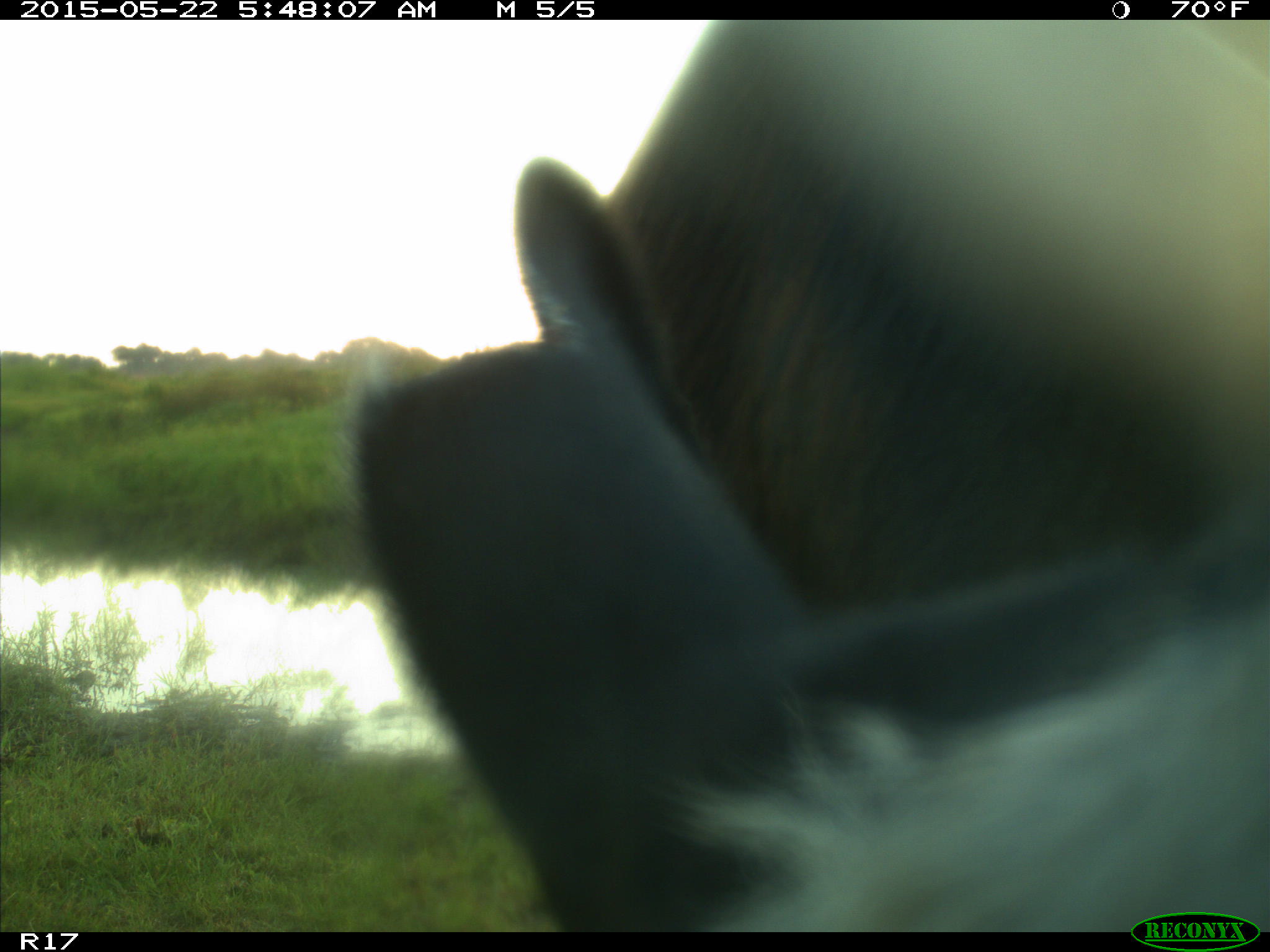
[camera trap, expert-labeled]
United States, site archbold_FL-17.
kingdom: Animalia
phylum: Chordata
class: Mammalia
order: Artiodactyla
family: Bovidae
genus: Bos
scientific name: Bos taurus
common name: domestic cow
Bos taurus (domestic cow).